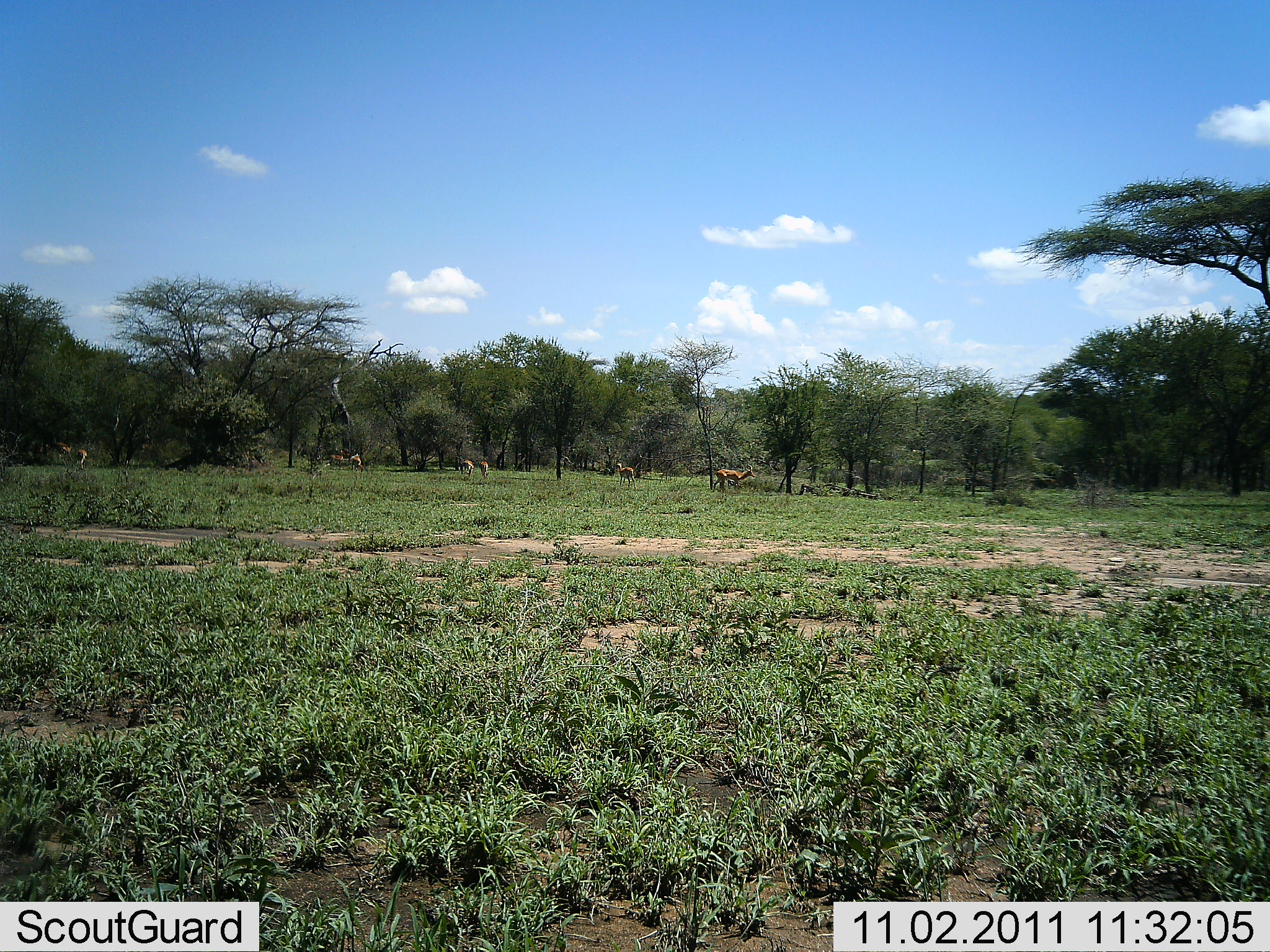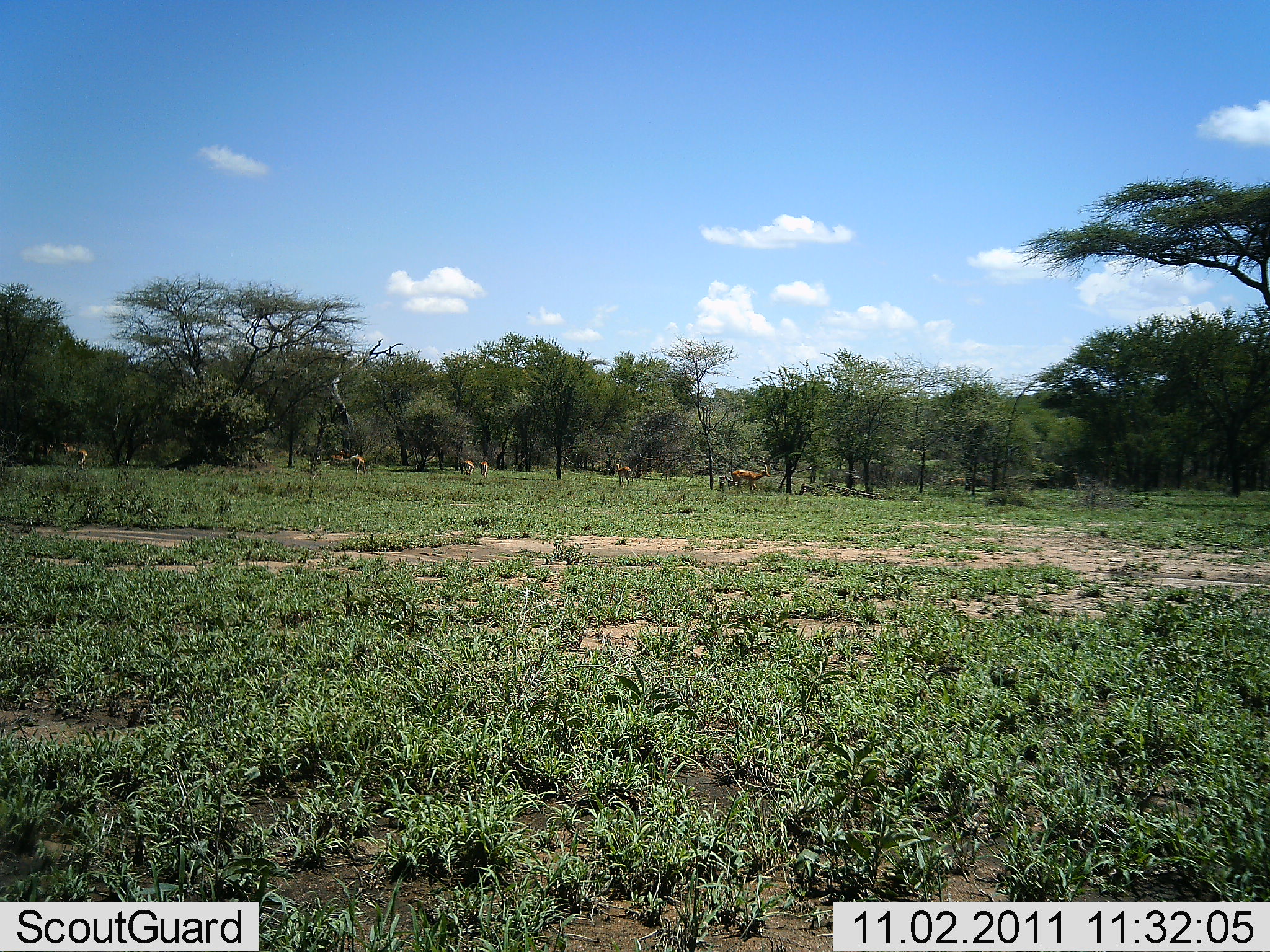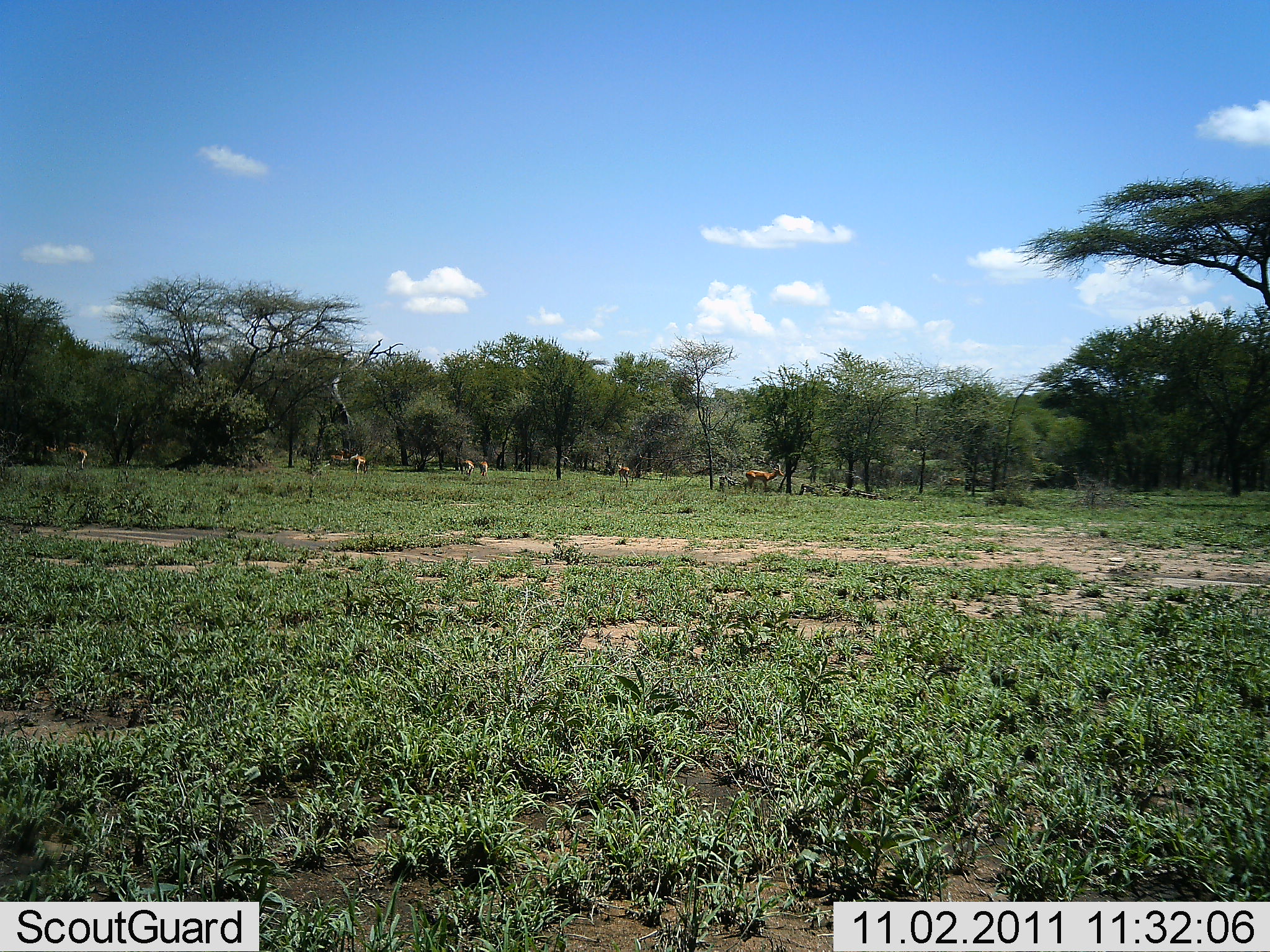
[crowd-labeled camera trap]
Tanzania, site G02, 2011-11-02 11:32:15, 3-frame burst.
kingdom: Animalia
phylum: Chordata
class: Mammalia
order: Artiodactyla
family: Bovidae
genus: Aepyceros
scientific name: Aepyceros melampus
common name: impala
Impala (Aepyceros melampus), count 6. Behavior (volunteer vote fractions): standing 36%, resting 9%, moving 36%, interacting 9%. Young present (vote fraction): 0%. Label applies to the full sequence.